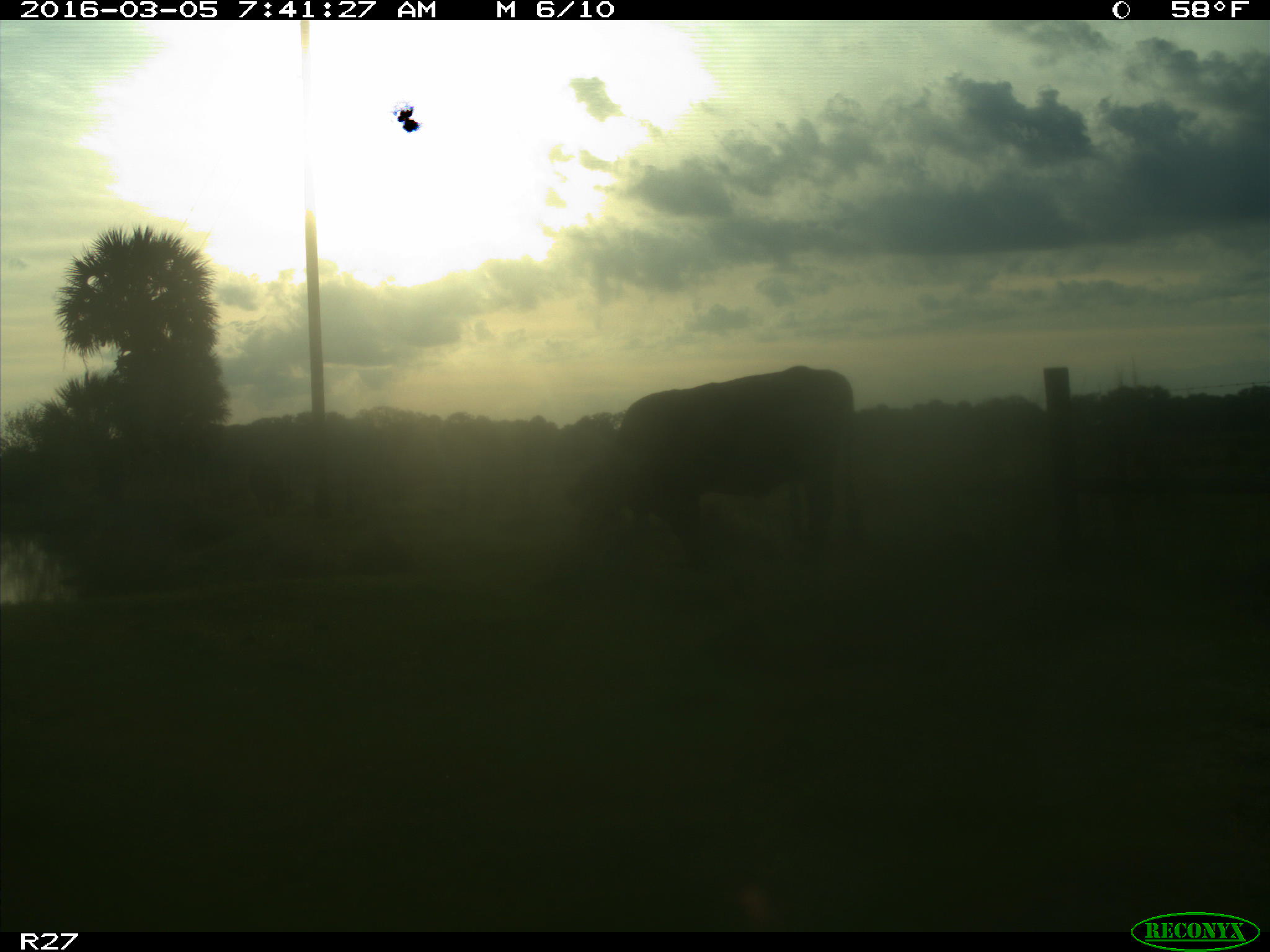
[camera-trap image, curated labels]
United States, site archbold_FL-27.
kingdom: Animalia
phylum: Chordata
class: Mammalia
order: Artiodactyla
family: Bovidae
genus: Bos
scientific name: Bos taurus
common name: domestic cow